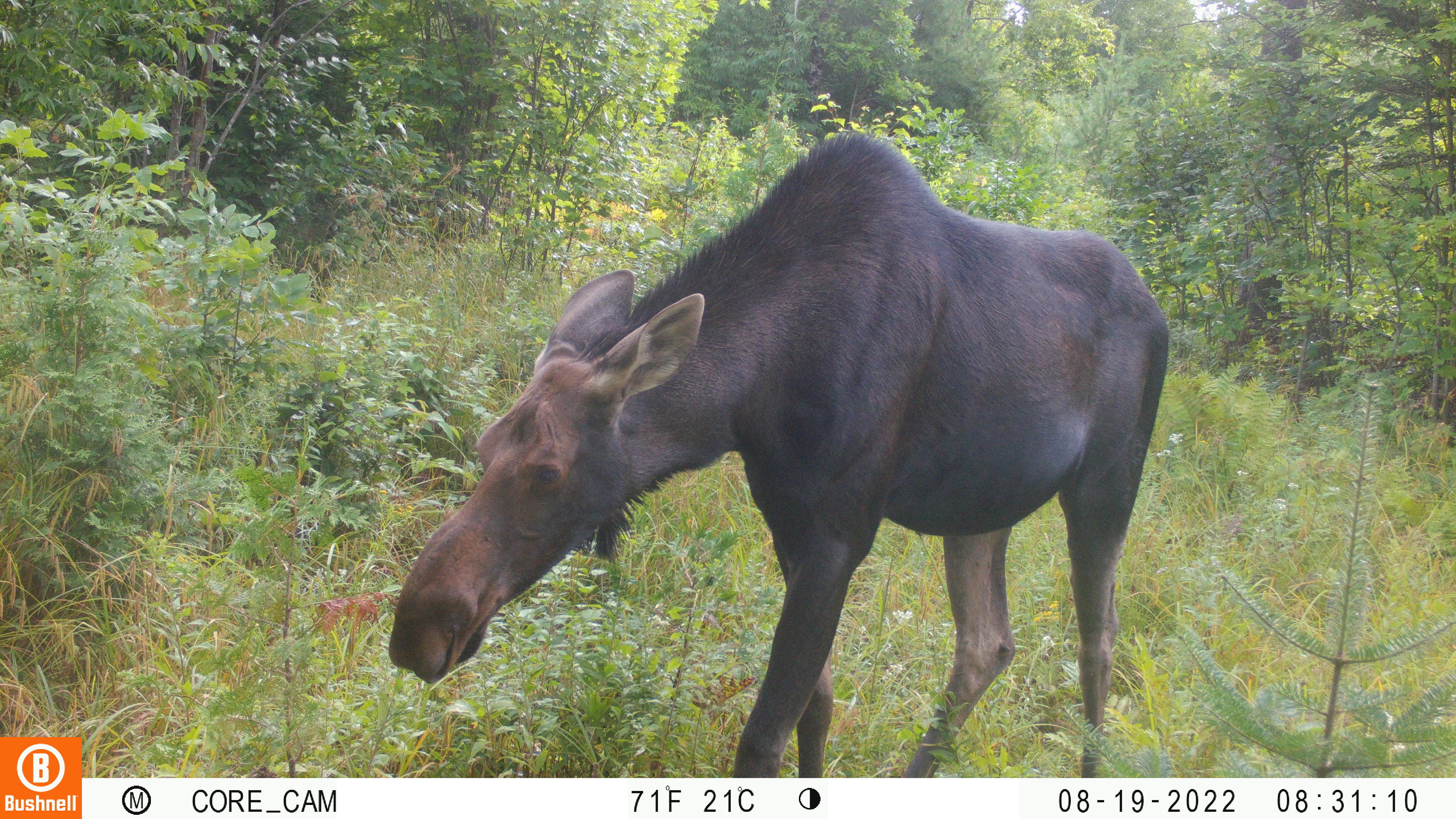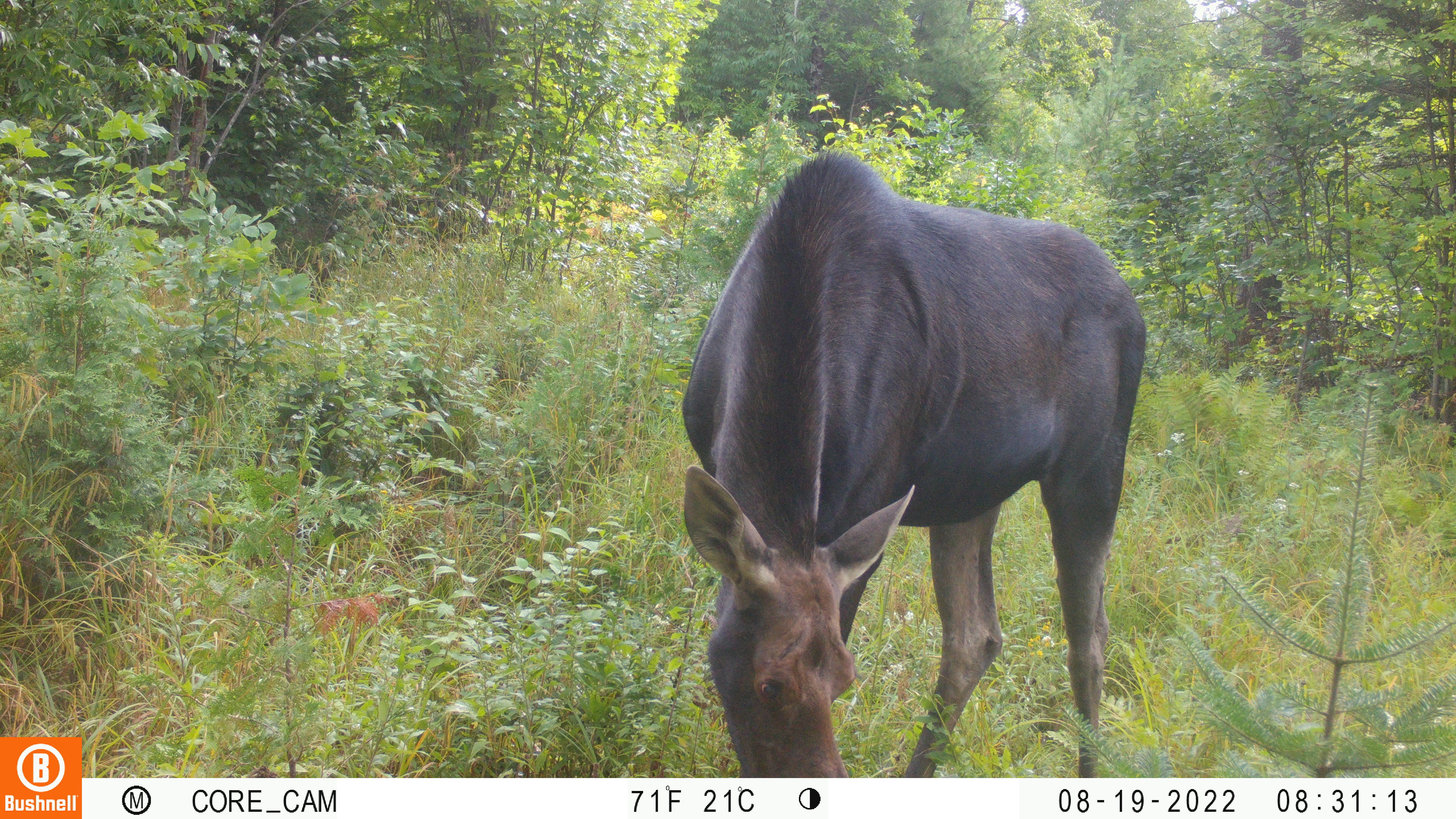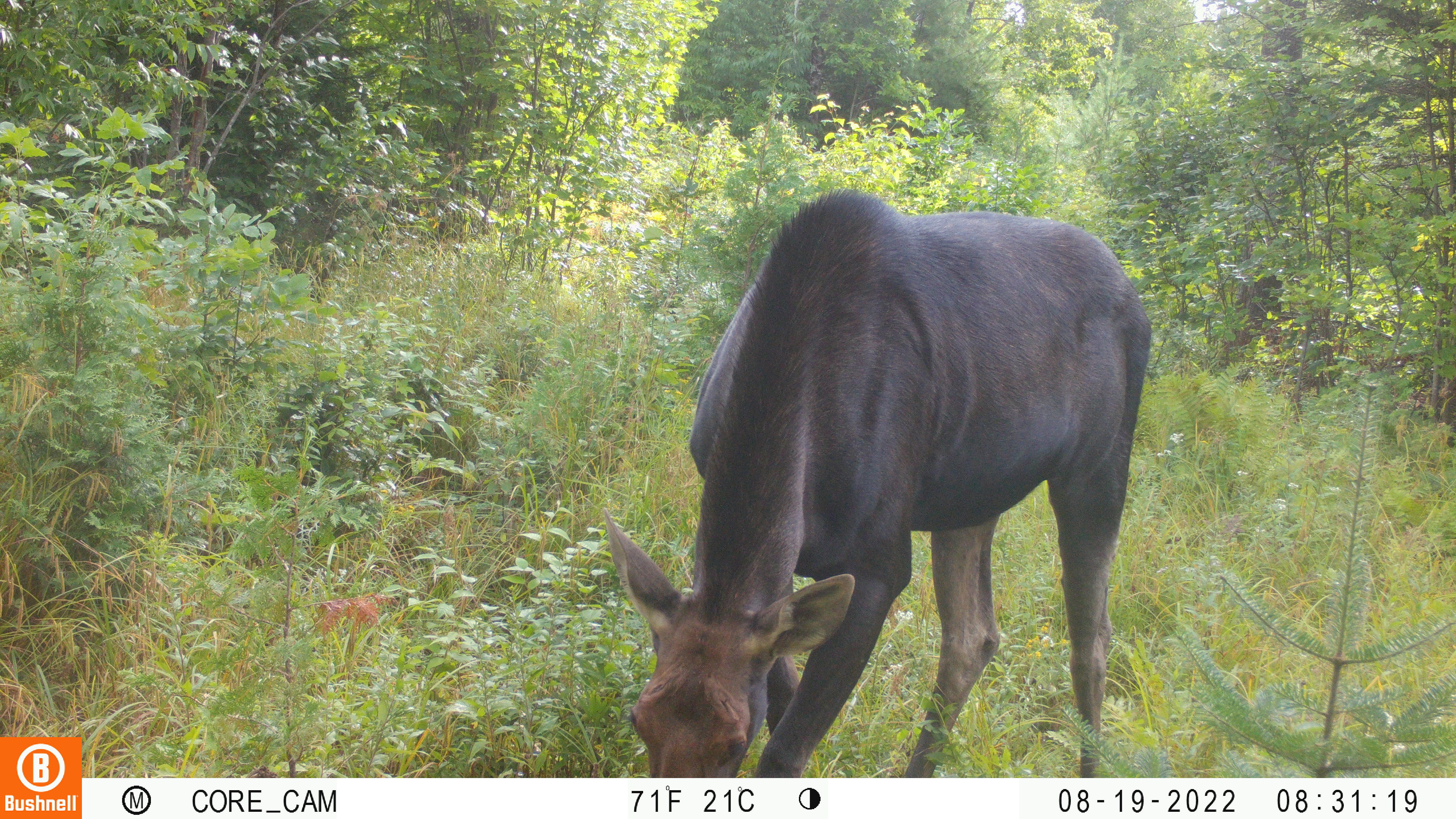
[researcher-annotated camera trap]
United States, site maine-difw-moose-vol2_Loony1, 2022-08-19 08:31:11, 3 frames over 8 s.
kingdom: Animalia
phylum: Chordata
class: Mammalia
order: Artiodactyla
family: Cervidae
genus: Alces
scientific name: Alces alces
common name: moose